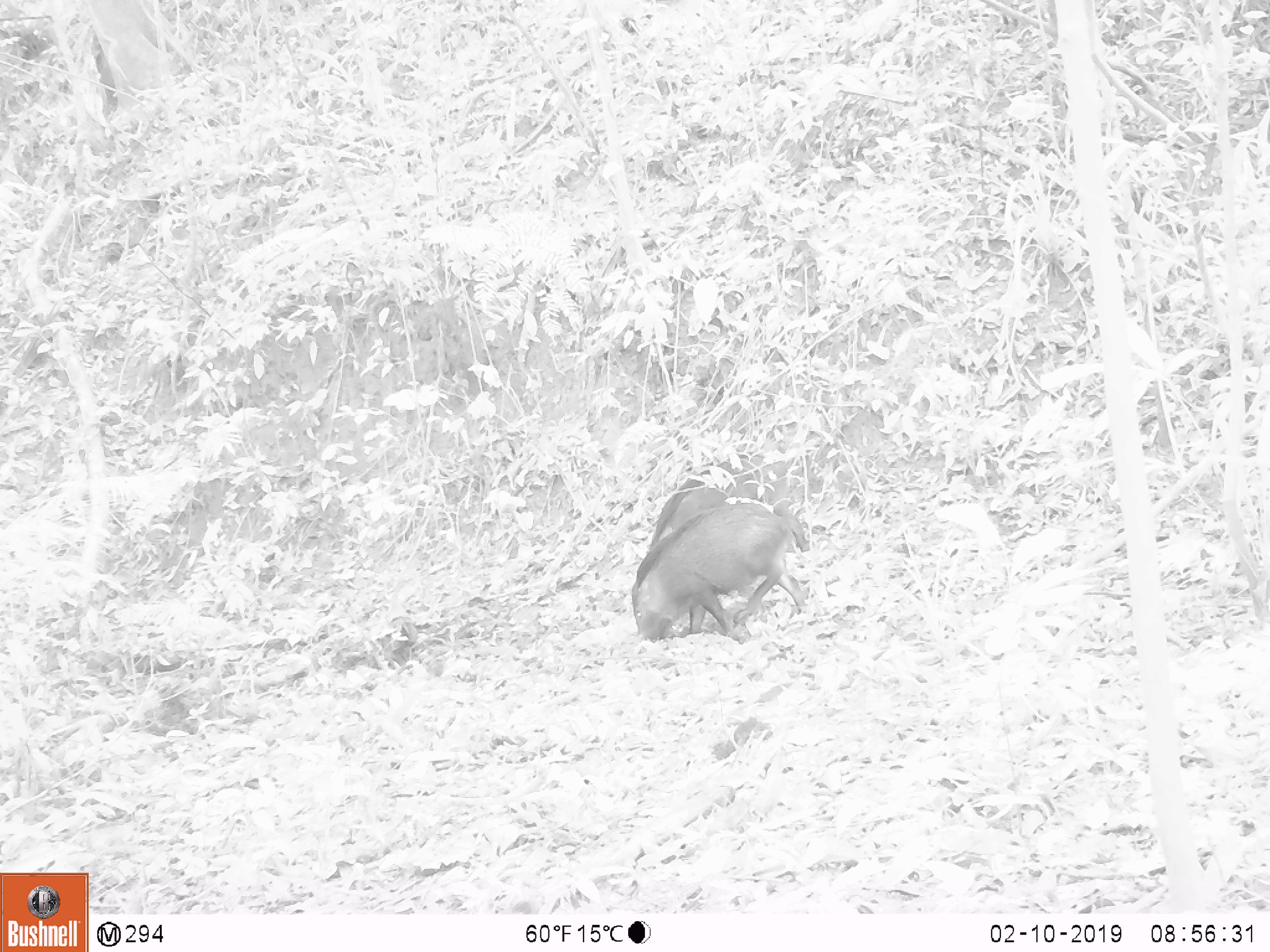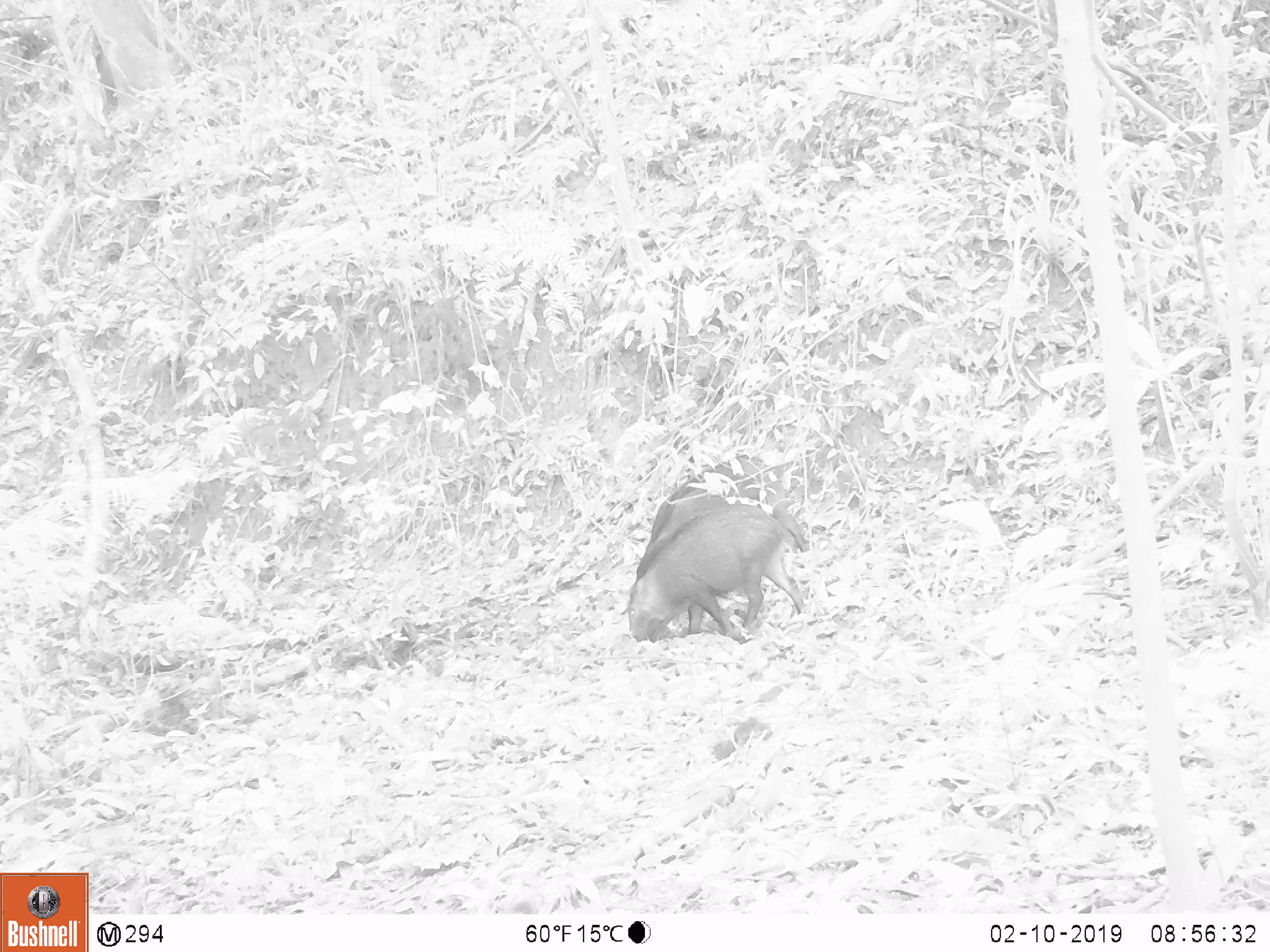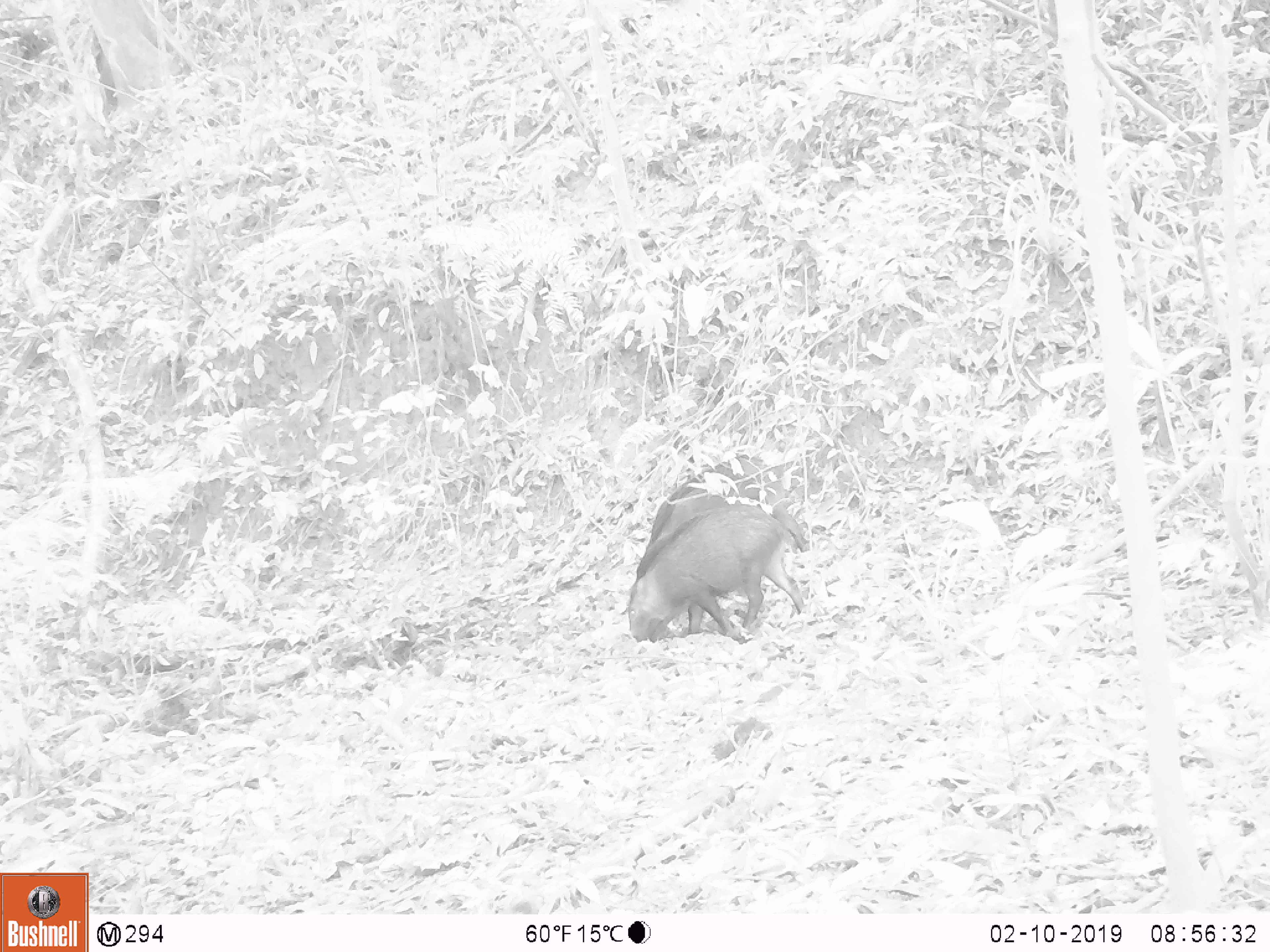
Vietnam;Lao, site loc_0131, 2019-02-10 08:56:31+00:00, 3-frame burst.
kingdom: Animalia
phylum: Chordata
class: Mammalia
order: Artiodactyla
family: Suidae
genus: Sus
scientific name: Sus scrofa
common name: eurasian wild pig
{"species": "eurasian wild pig (Sus scrofa)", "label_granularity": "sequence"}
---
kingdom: Animalia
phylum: Chordata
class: Aves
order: Galliformes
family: Phasianidae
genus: Gallus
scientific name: Gallus gallus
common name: red junglefowl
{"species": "red junglefowl (Gallus gallus)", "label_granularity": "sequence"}